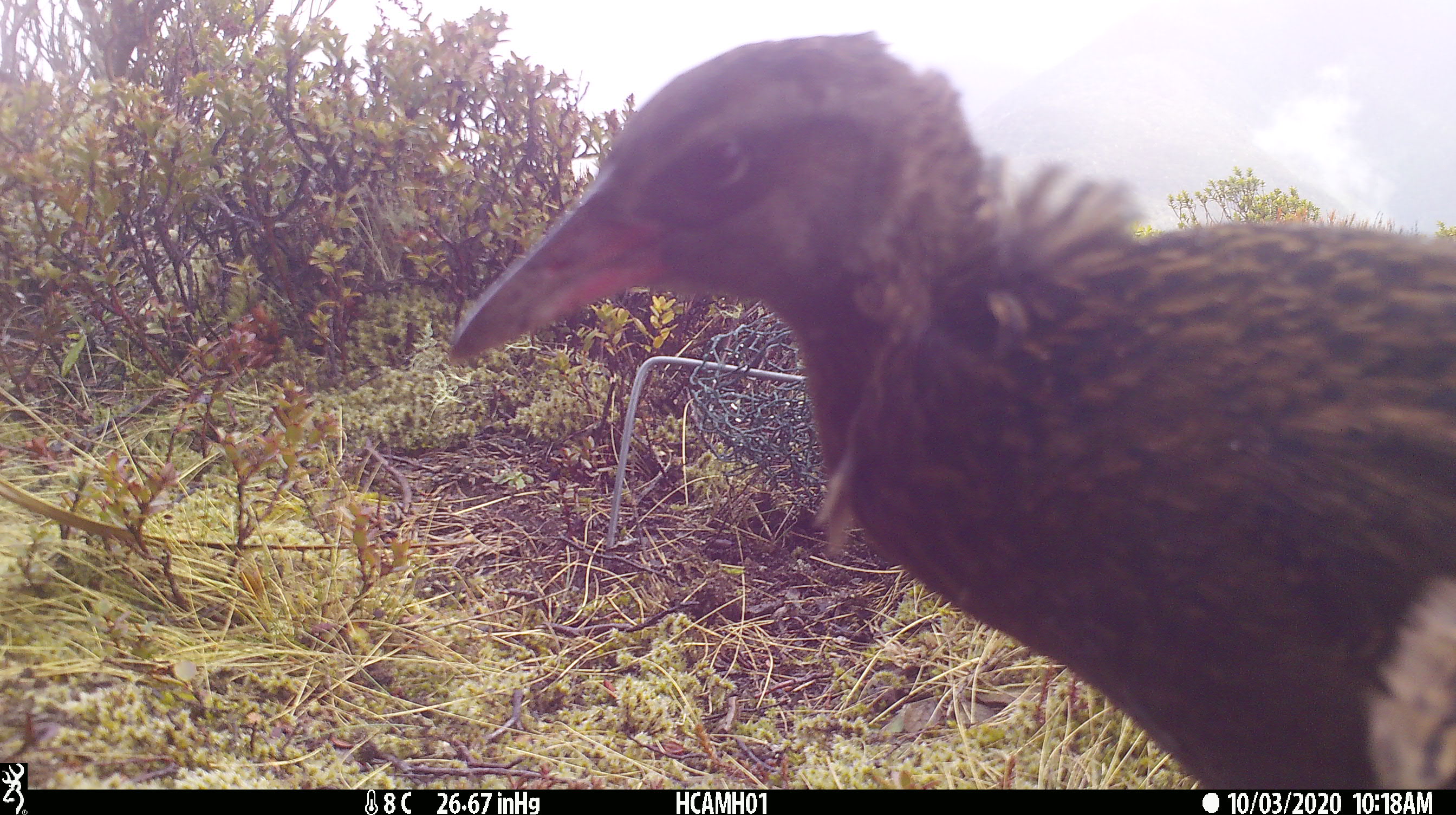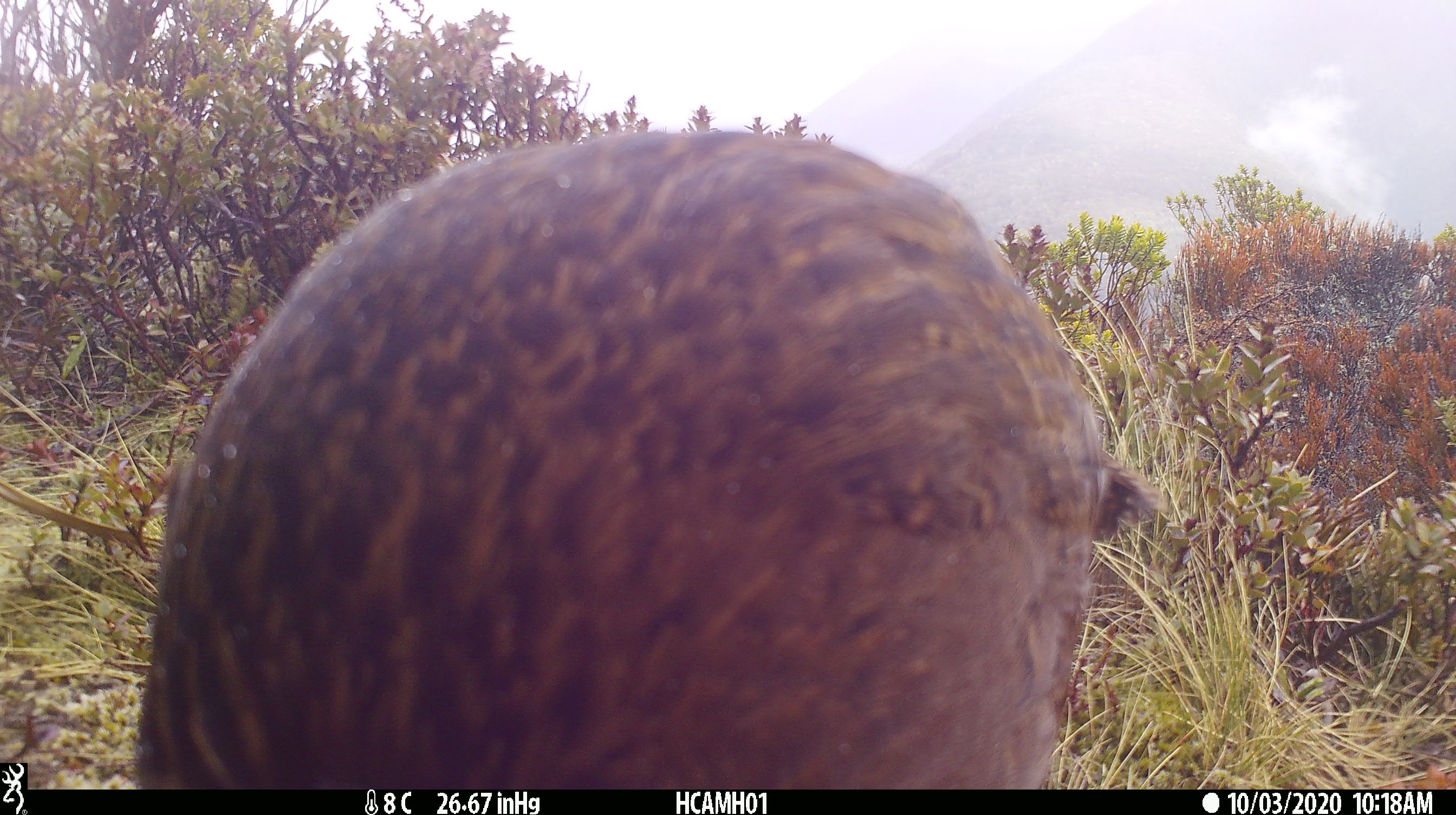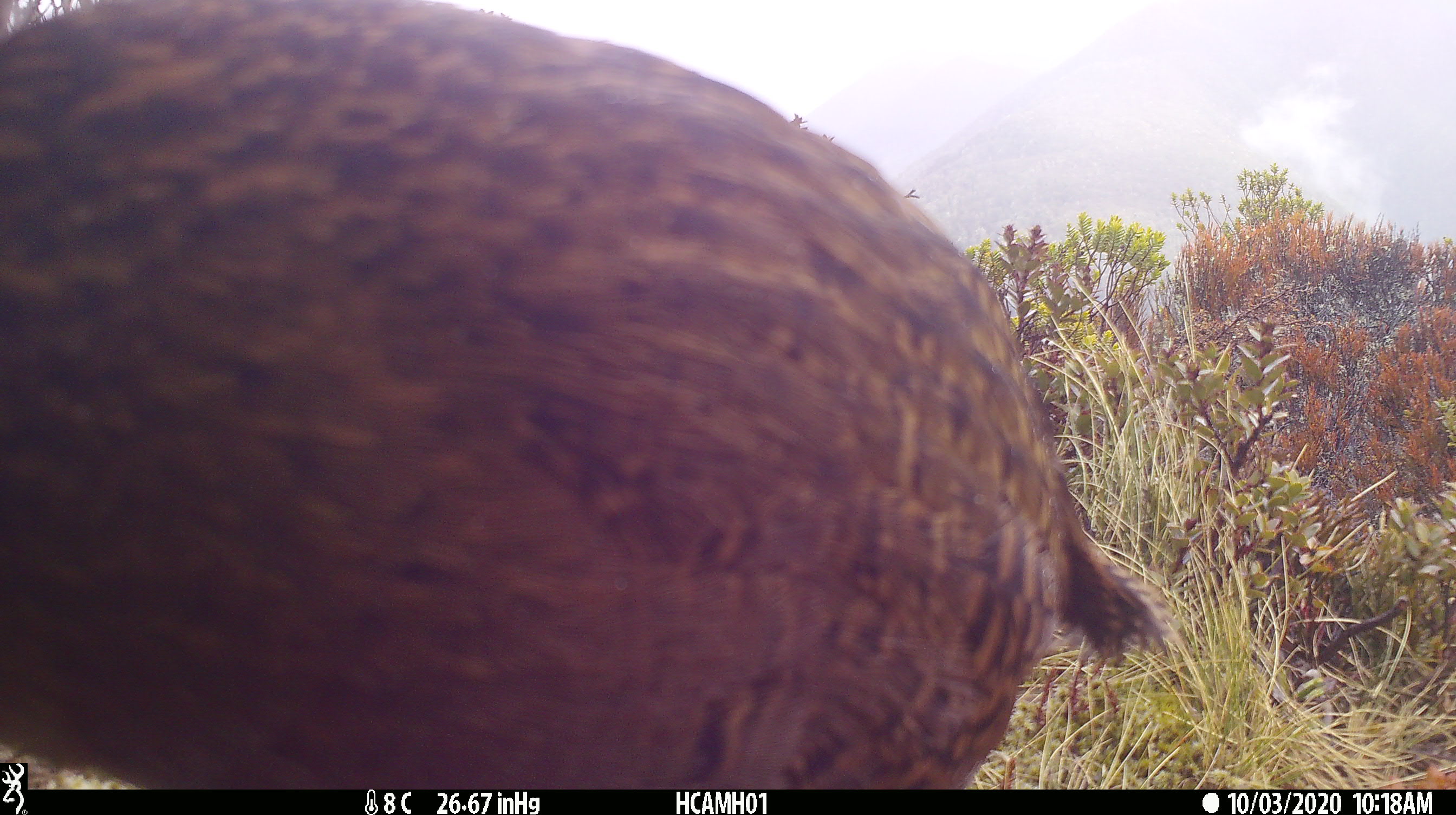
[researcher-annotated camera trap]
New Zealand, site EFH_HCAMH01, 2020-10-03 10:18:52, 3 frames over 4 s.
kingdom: Animalia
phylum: Chordata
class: Aves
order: Gruiformes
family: Rallidae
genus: Gallirallus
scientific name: Gallirallus australis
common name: weka